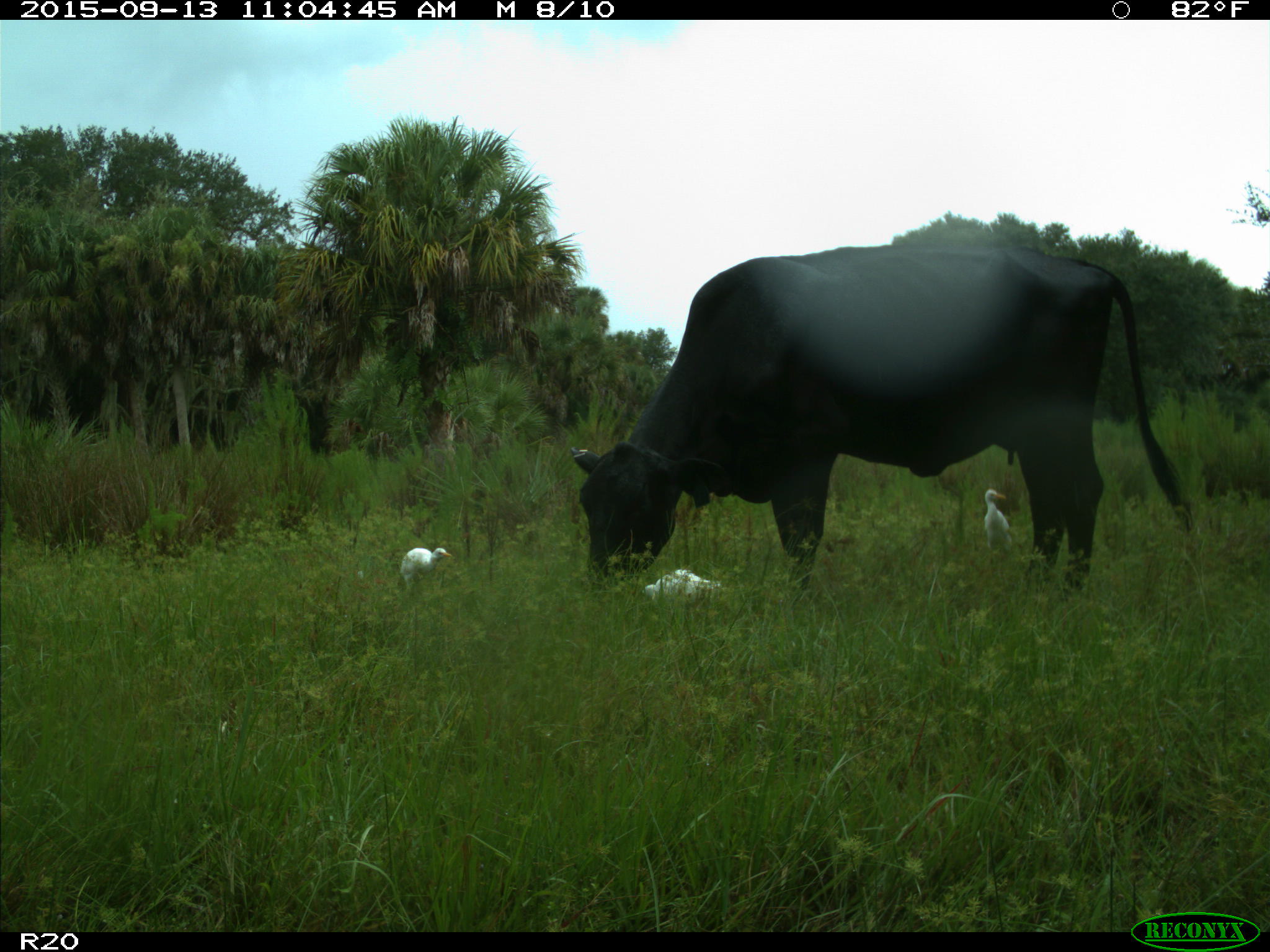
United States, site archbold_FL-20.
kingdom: Animalia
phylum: Chordata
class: Mammalia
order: Artiodactyla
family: Bovidae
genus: Bos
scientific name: Bos taurus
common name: domestic cow